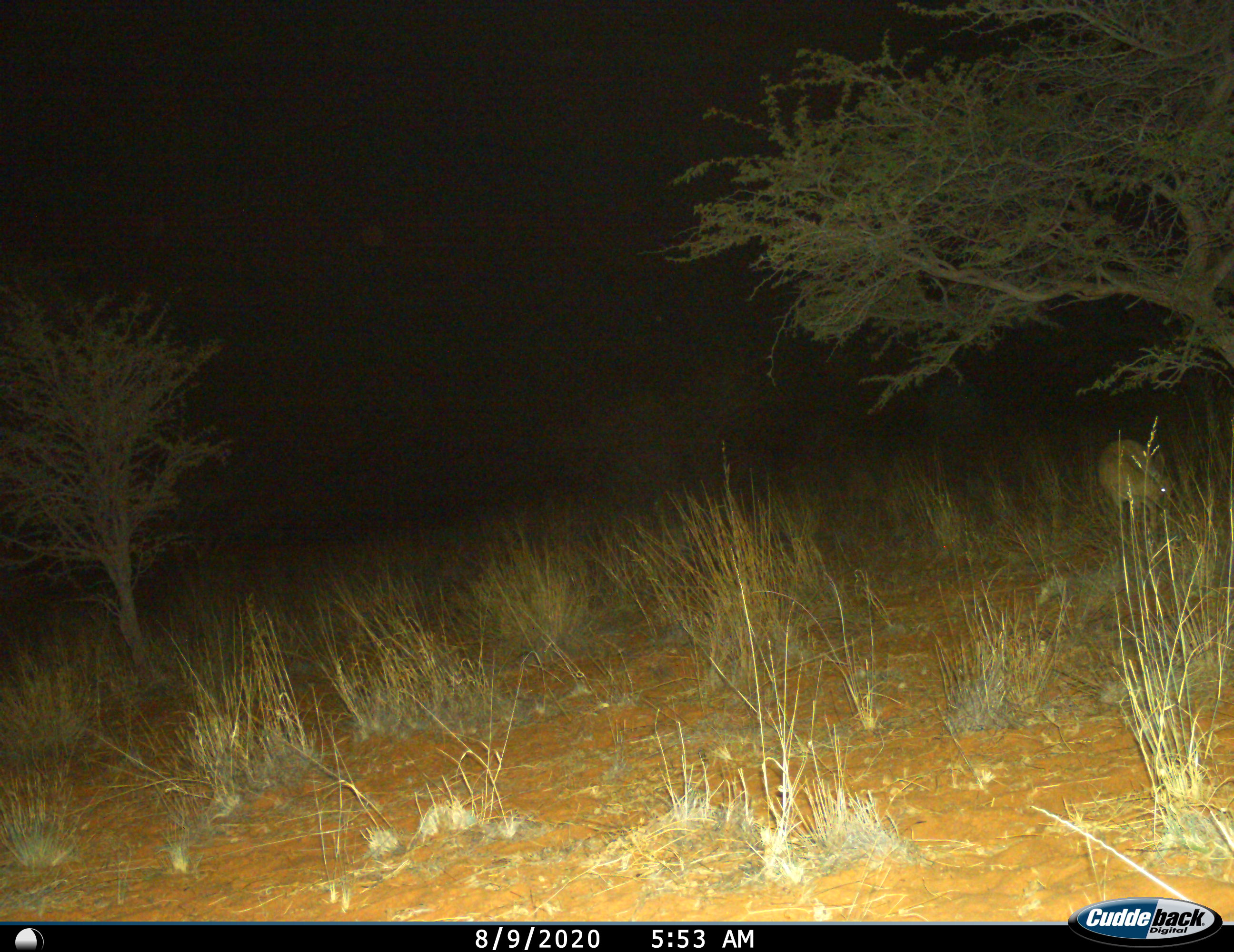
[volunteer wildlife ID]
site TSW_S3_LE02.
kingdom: Animalia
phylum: Chordata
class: Mammalia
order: Artiodactyla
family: Bovidae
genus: Sylvicapra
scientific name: Sylvicapra grimmia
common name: common duiker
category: duikercommongrey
Duikercommongrey (common duiker) (Sylvicapra grimmia), count 1. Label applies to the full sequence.